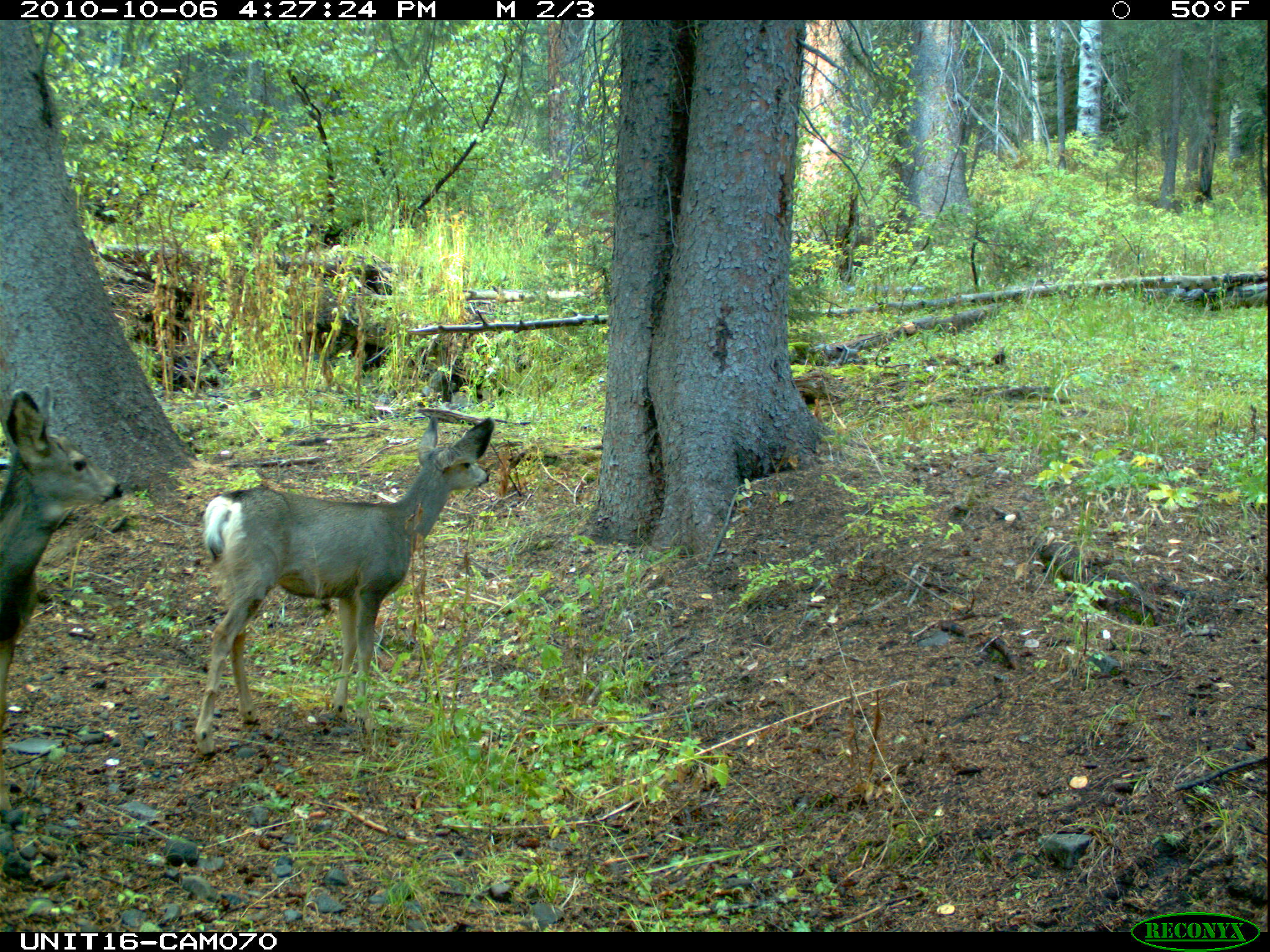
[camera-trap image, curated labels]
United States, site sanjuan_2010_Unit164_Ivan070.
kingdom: Animalia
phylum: Chordata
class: Mammalia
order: Artiodactyla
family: Cervidae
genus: Odocoileus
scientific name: Odocoileus hemionus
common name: mule deer